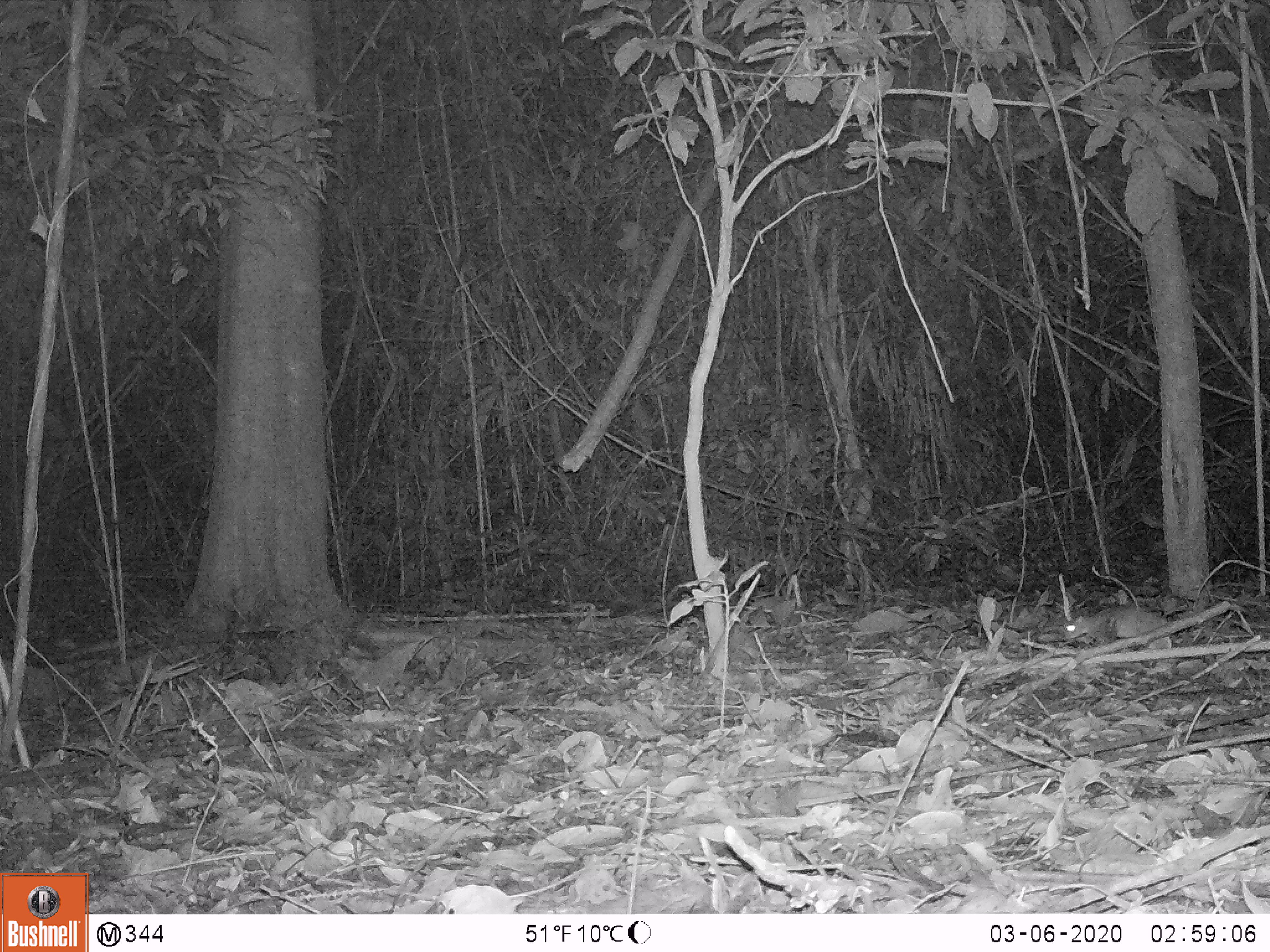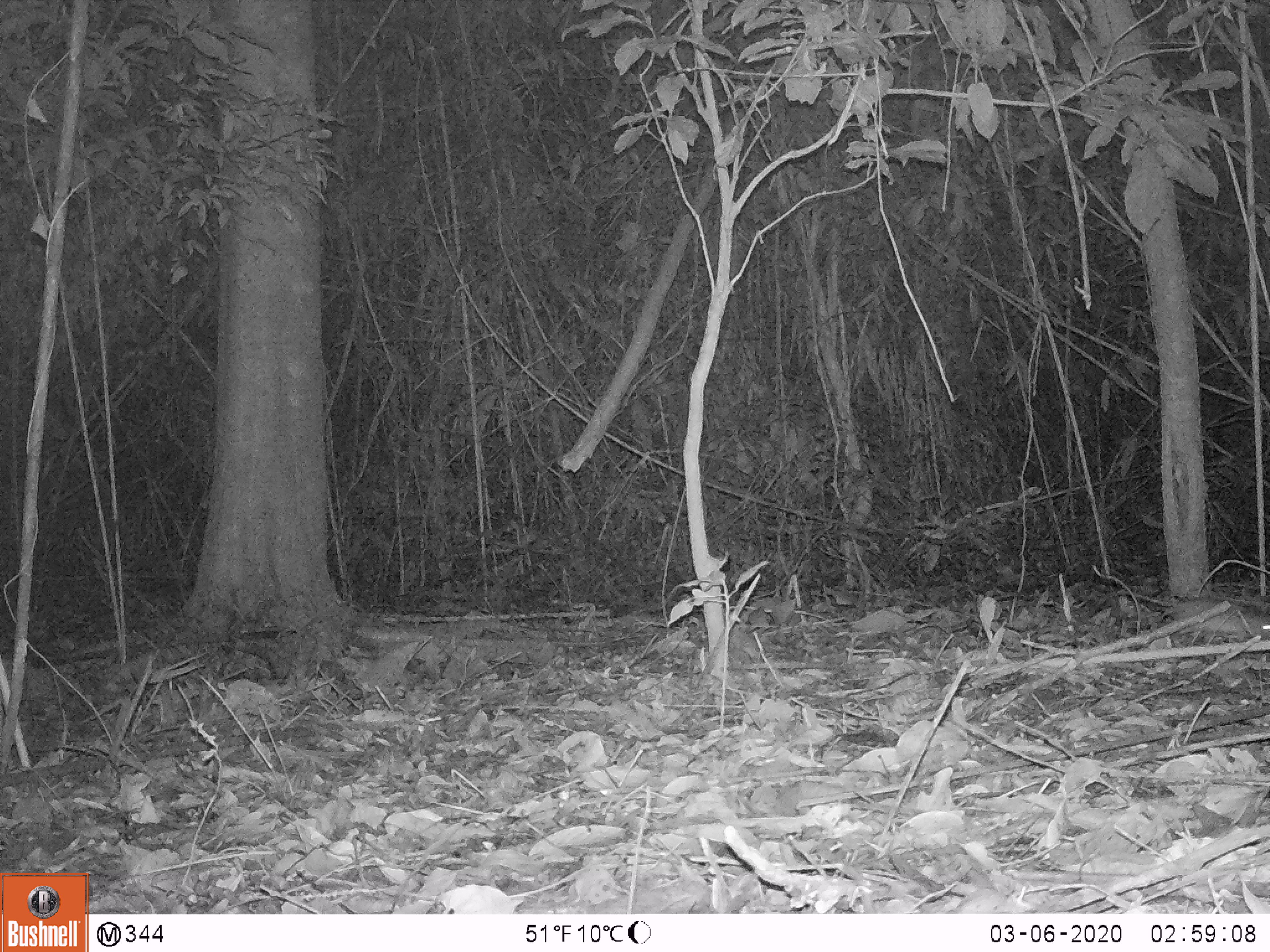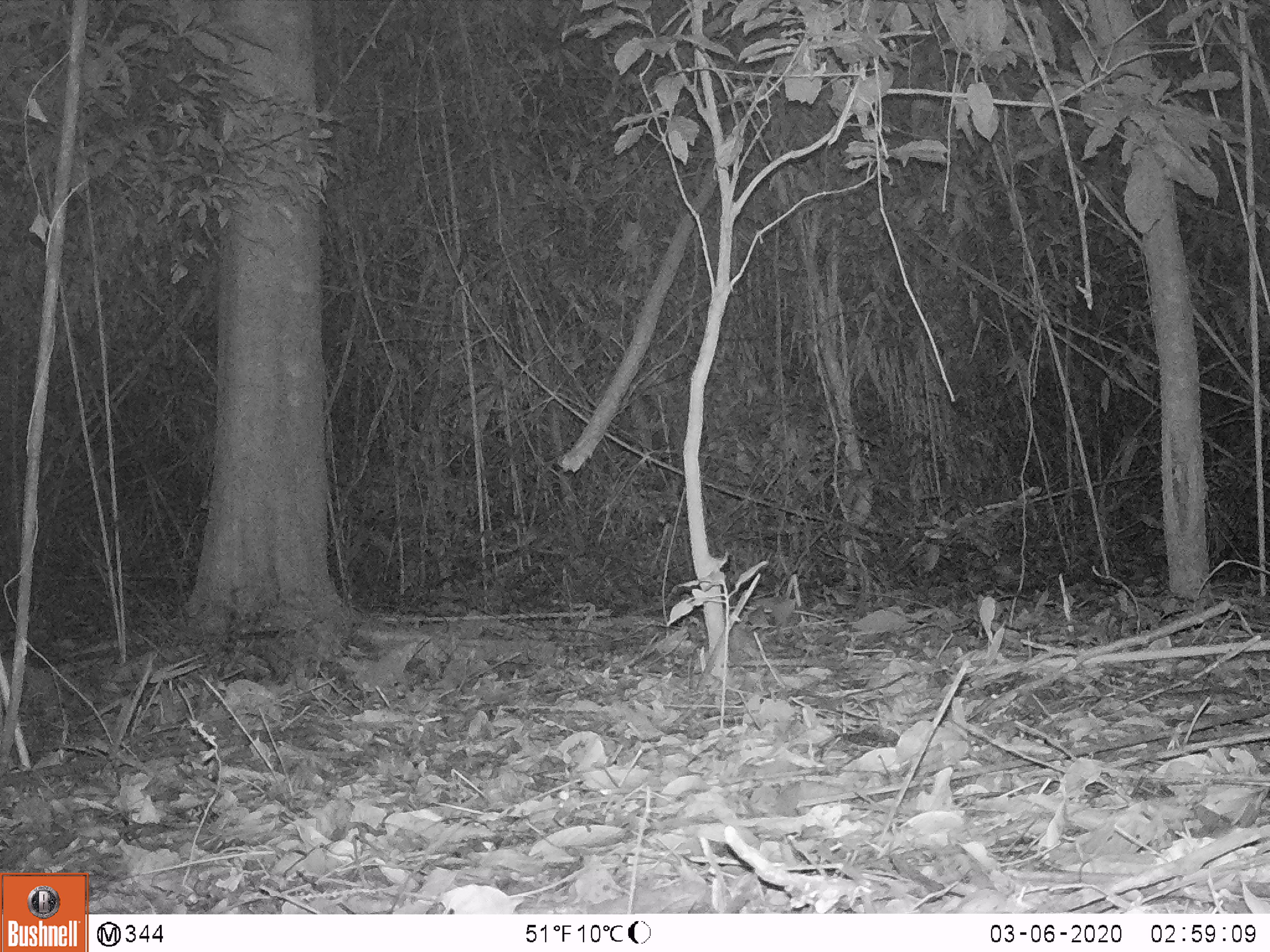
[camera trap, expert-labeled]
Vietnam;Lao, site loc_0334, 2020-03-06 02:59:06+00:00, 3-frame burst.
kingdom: Animalia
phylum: Chordata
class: Mammalia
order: Rodentia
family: Muridae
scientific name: Muridae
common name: old-world mice and rats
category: unidentified murid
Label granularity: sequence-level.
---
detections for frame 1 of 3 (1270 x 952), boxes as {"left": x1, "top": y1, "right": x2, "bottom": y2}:
unidentified murid: {"left": 1062, "top": 603, "right": 1173, "bottom": 649}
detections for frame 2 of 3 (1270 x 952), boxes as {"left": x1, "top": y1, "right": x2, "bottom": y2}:
unidentified murid: {"left": 1108, "top": 583, "right": 1270, "bottom": 644}